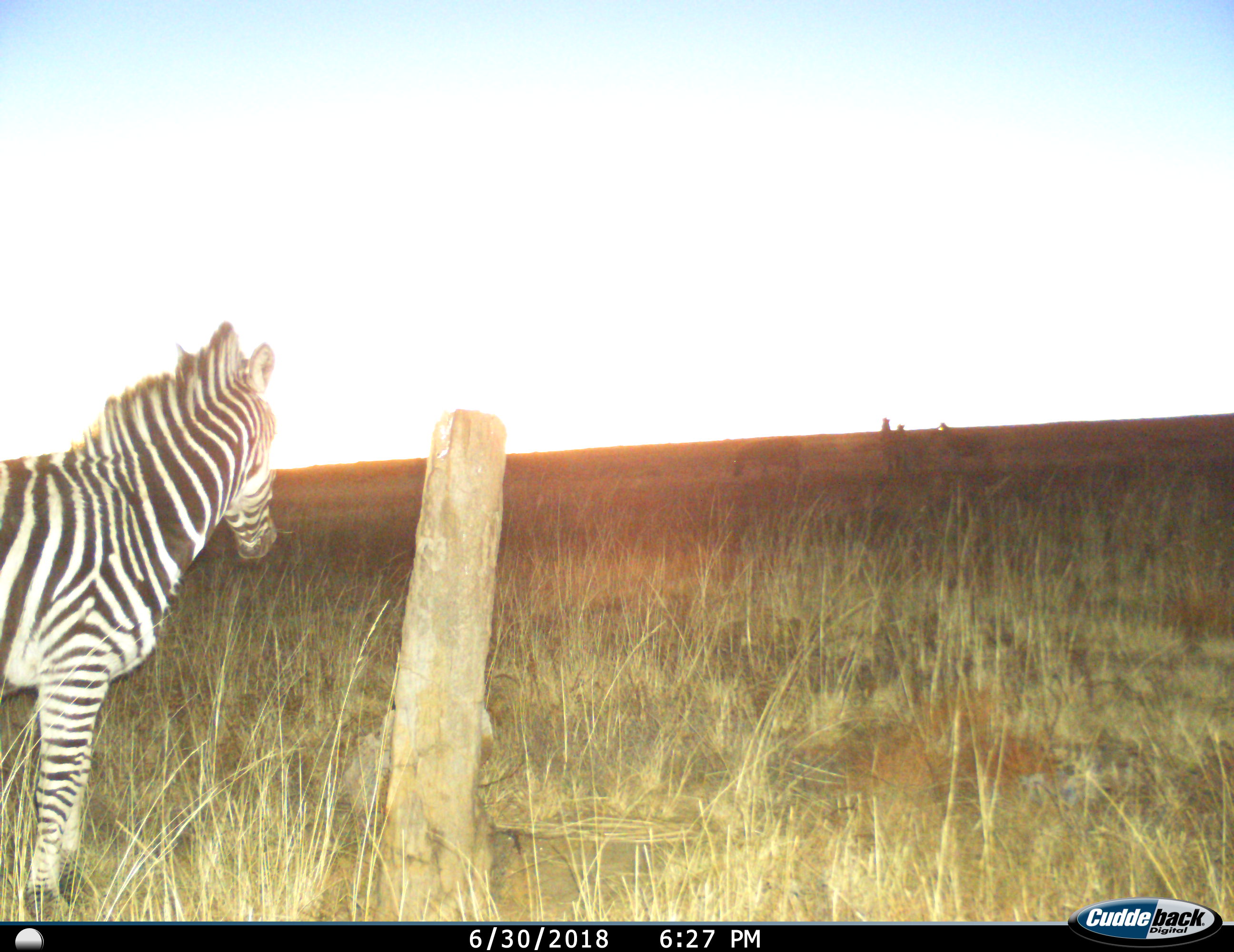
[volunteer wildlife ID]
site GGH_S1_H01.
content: unidentified animal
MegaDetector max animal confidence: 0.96